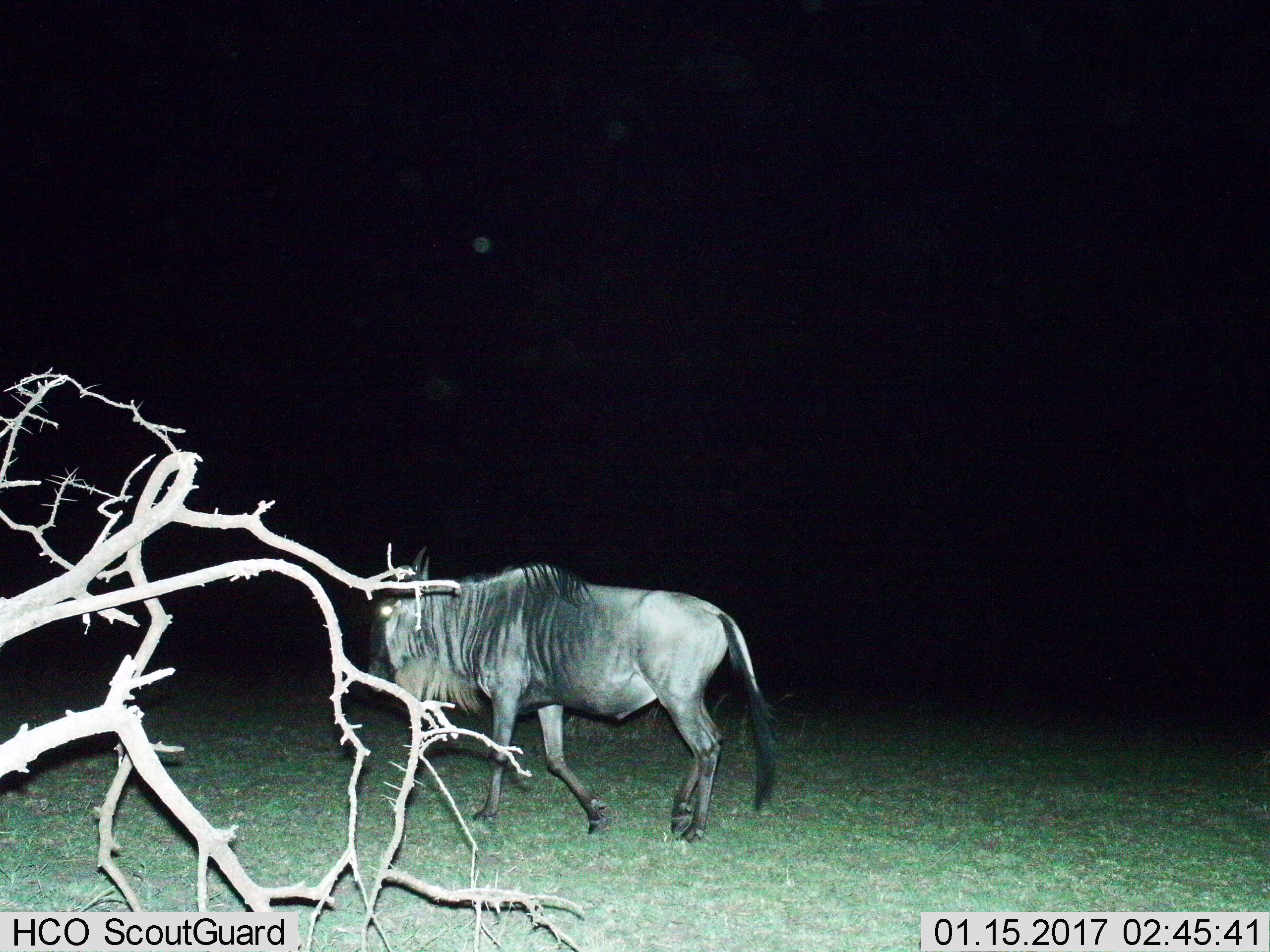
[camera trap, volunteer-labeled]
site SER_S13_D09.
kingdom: Animalia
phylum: Chordata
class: Mammalia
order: Artiodactyla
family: Bovidae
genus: Connochaetes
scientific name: Connochaetes taurinus taurinus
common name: blue wildebeest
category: wildebeestblue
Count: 1.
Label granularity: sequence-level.